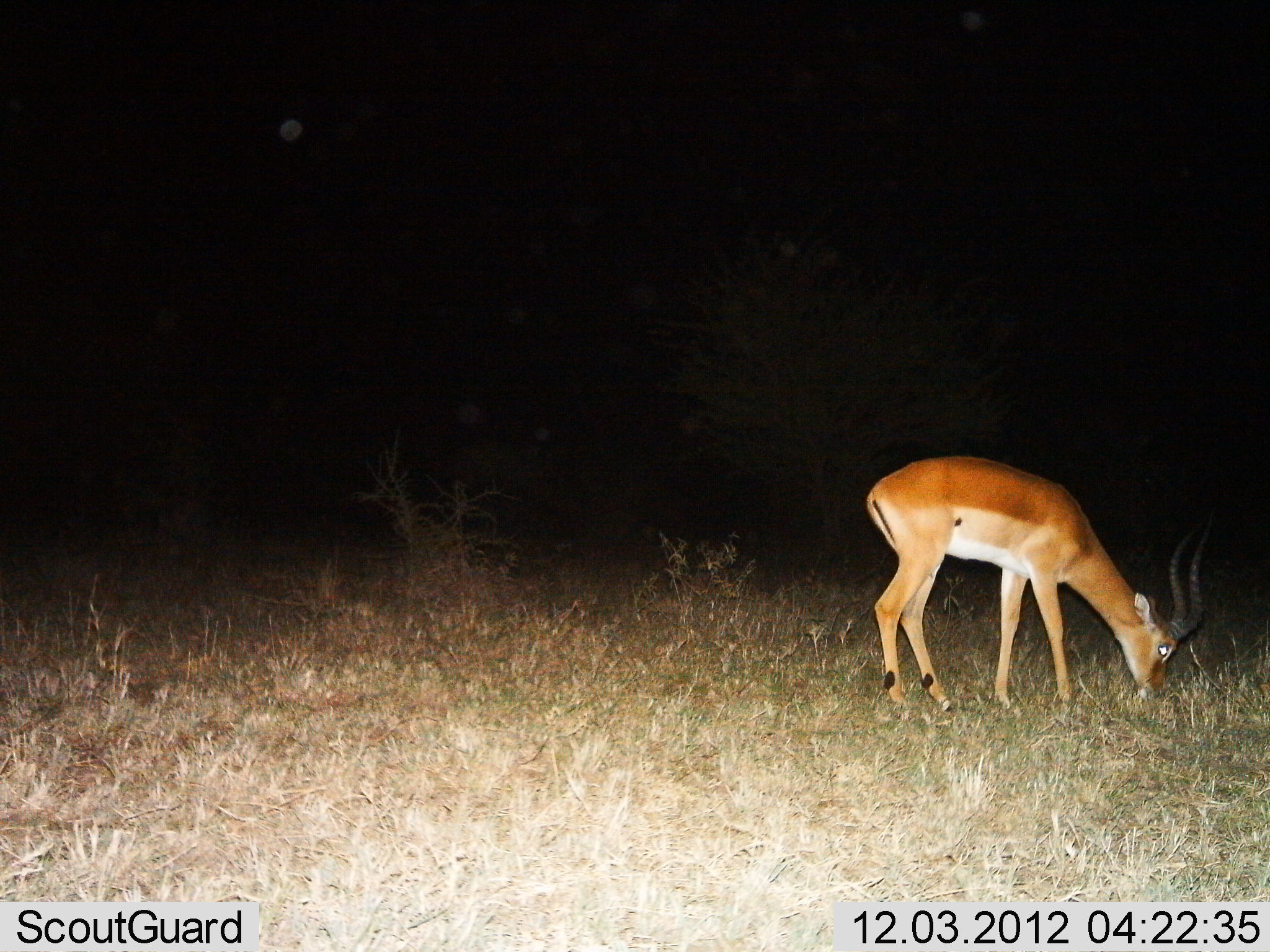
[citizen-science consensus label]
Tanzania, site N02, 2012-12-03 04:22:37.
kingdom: Animalia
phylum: Chordata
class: Mammalia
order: Artiodactyla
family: Bovidae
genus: Aepyceros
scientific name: Aepyceros melampus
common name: impala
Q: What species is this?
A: Impala (Aepyceros melampus).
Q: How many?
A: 1.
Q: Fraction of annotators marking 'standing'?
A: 10%.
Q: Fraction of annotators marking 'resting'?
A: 0%.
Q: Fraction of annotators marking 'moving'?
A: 0%.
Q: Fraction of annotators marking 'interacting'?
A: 0%.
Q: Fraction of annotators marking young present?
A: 0%.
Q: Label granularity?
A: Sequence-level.